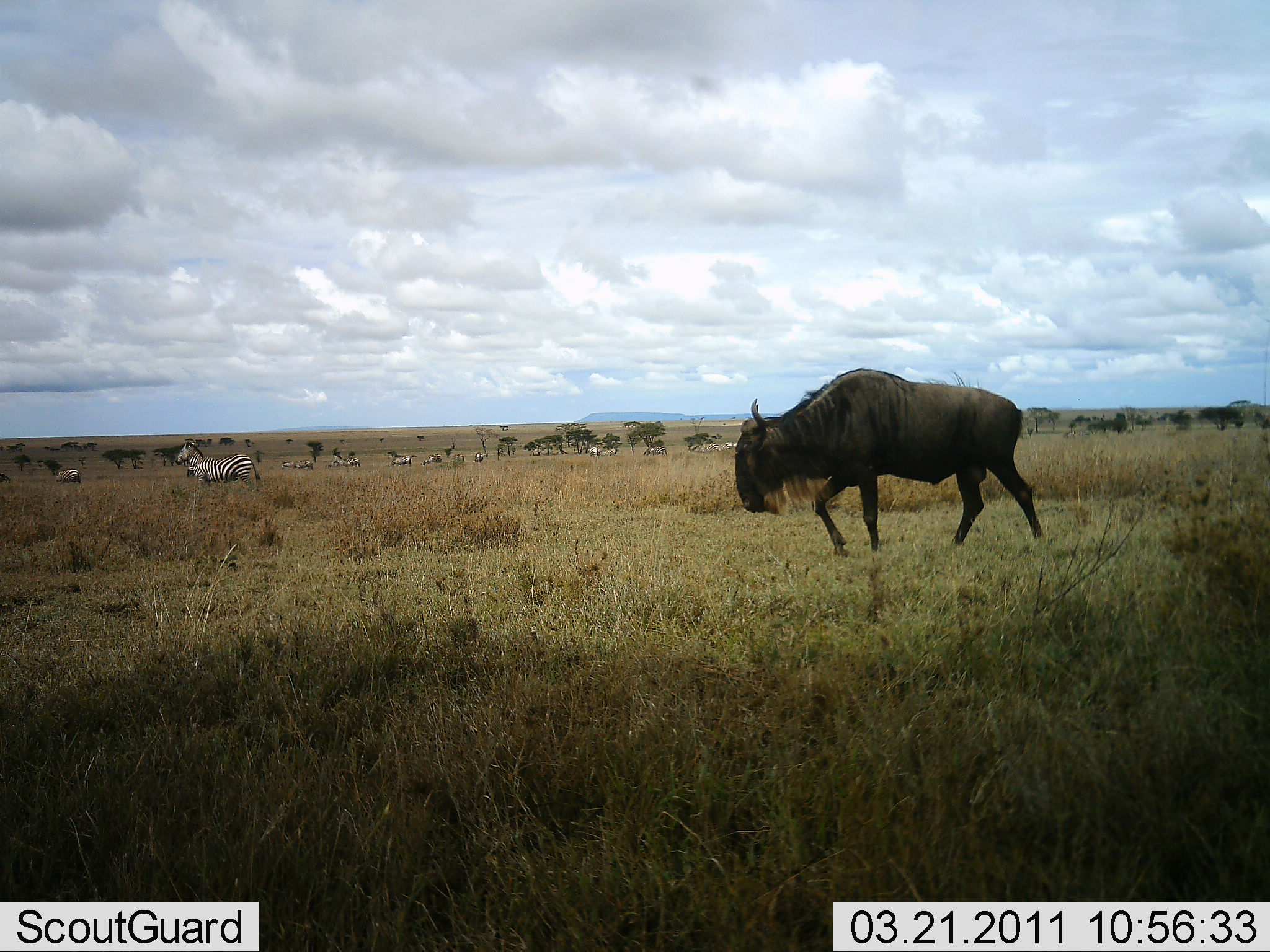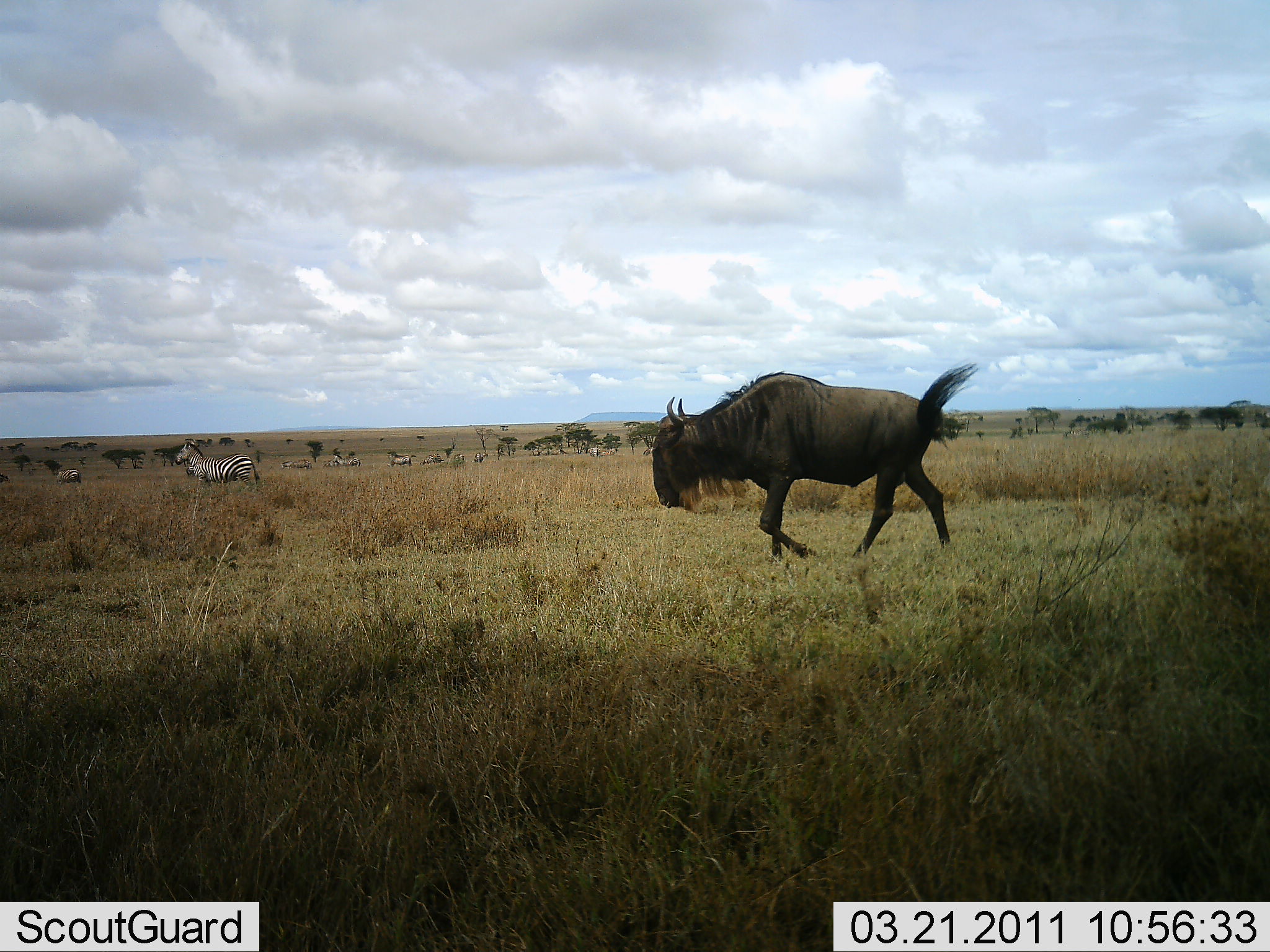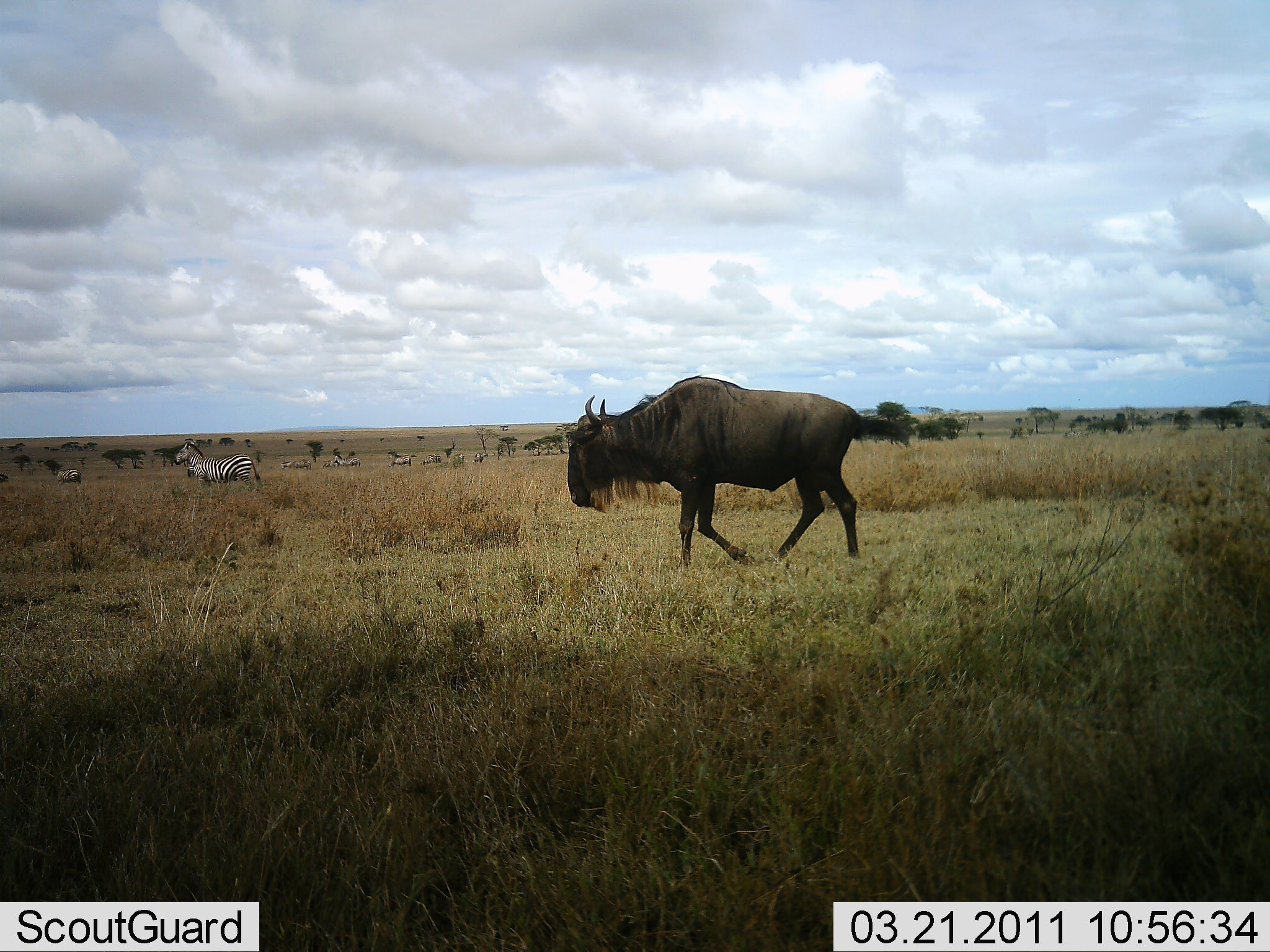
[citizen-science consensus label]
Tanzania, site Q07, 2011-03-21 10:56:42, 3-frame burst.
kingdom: Animalia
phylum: Chordata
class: Mammalia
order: Artiodactyla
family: Bovidae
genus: Connochaetes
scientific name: Connochaetes taurinus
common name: blue wildebeest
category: wildebeest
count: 1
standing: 27%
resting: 0%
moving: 82%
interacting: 0%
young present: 0%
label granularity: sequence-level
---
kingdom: Animalia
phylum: Chordata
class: Mammalia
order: Perissodactyla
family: Equidae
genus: Equus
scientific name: Equus quagga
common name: plains zebra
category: zebra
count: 5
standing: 80%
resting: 10%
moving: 30%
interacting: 0%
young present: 0%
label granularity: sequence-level